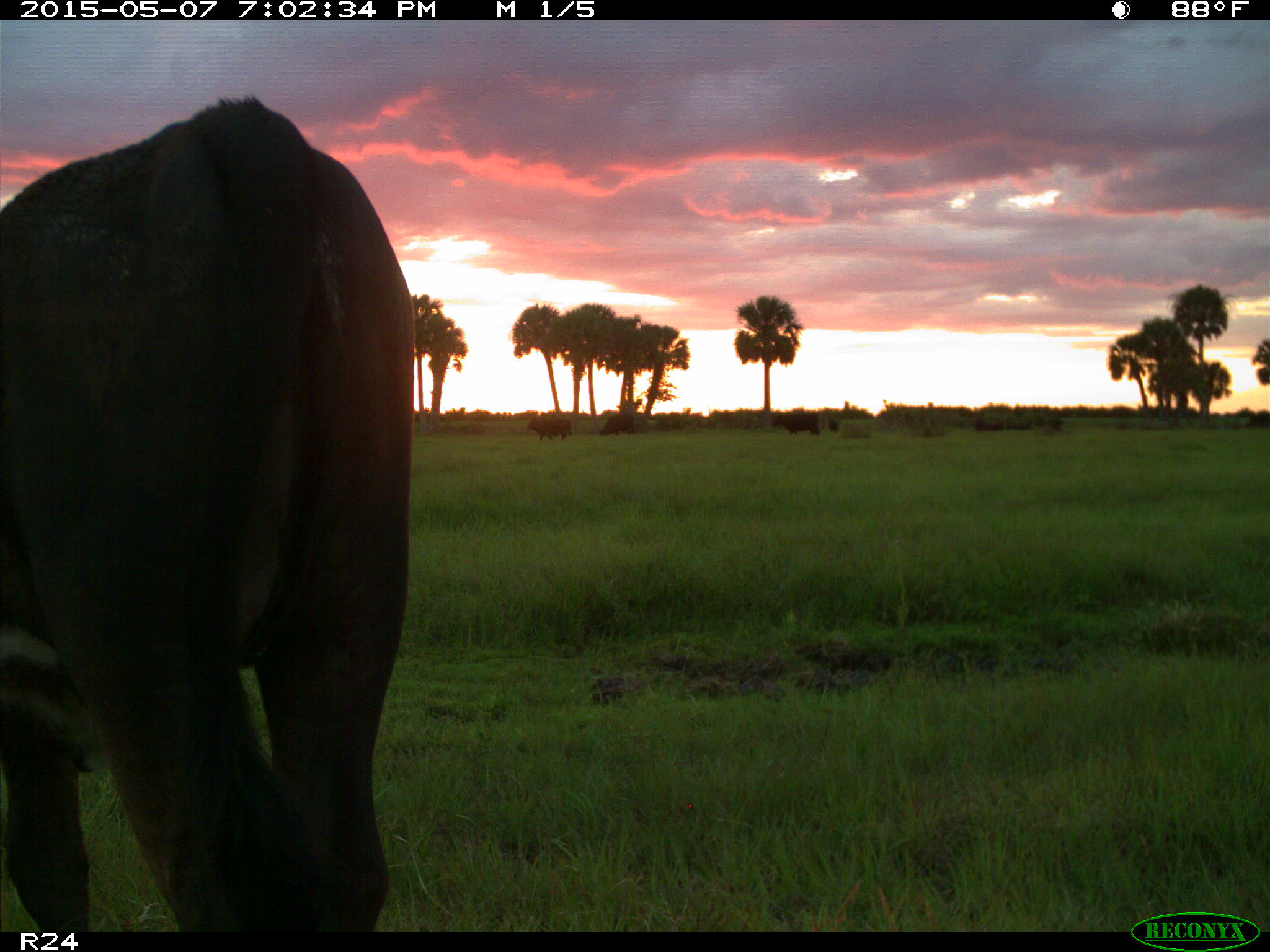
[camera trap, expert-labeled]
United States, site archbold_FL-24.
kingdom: Animalia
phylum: Chordata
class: Mammalia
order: Artiodactyla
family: Bovidae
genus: Bos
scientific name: Bos taurus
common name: domestic cow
Bos taurus (domestic cow).